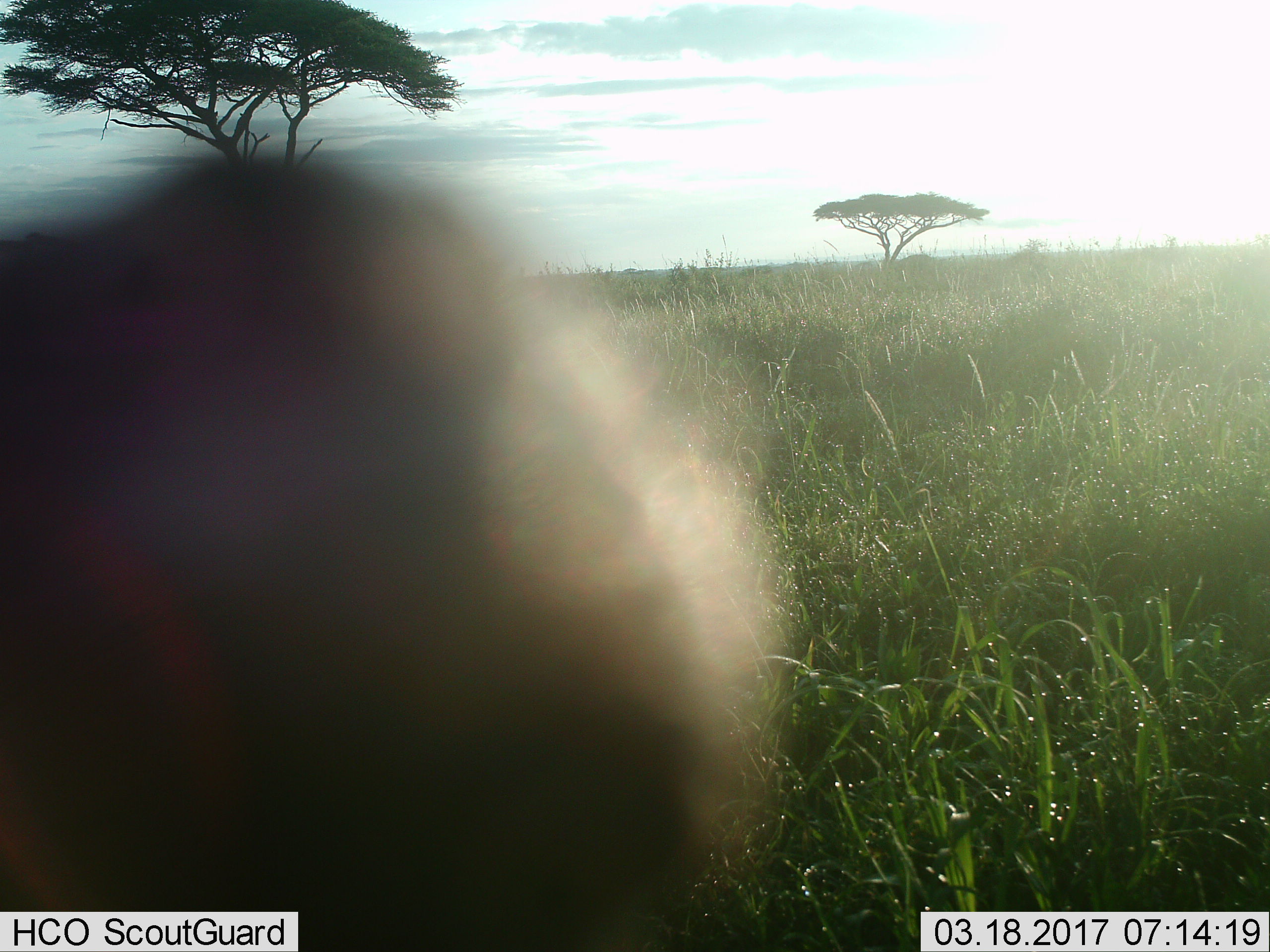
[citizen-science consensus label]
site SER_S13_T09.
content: unidentified animal